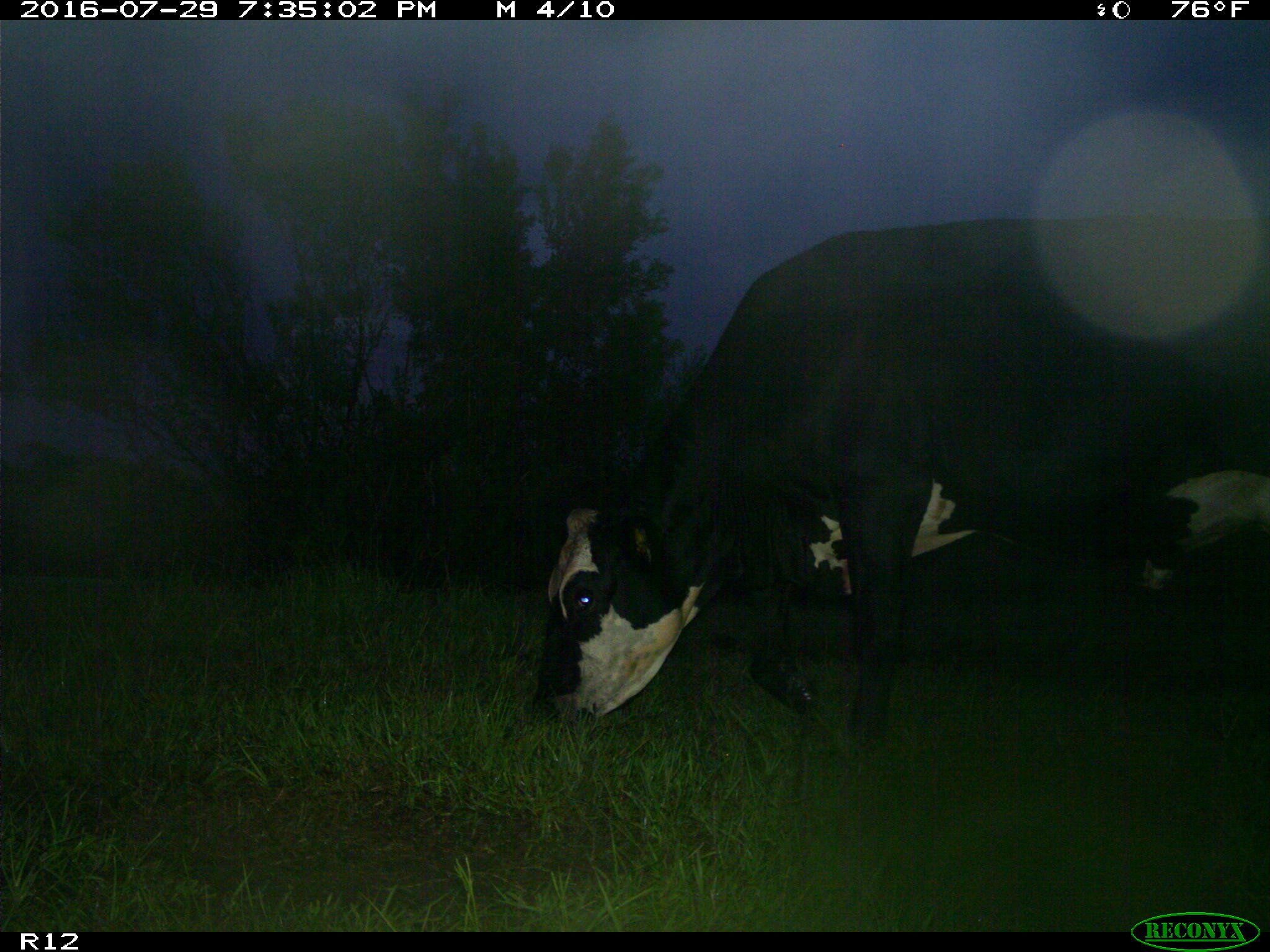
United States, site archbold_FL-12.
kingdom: Animalia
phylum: Chordata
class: Mammalia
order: Artiodactyla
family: Bovidae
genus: Bos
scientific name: Bos taurus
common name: domestic cow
Bos taurus (domestic cow).